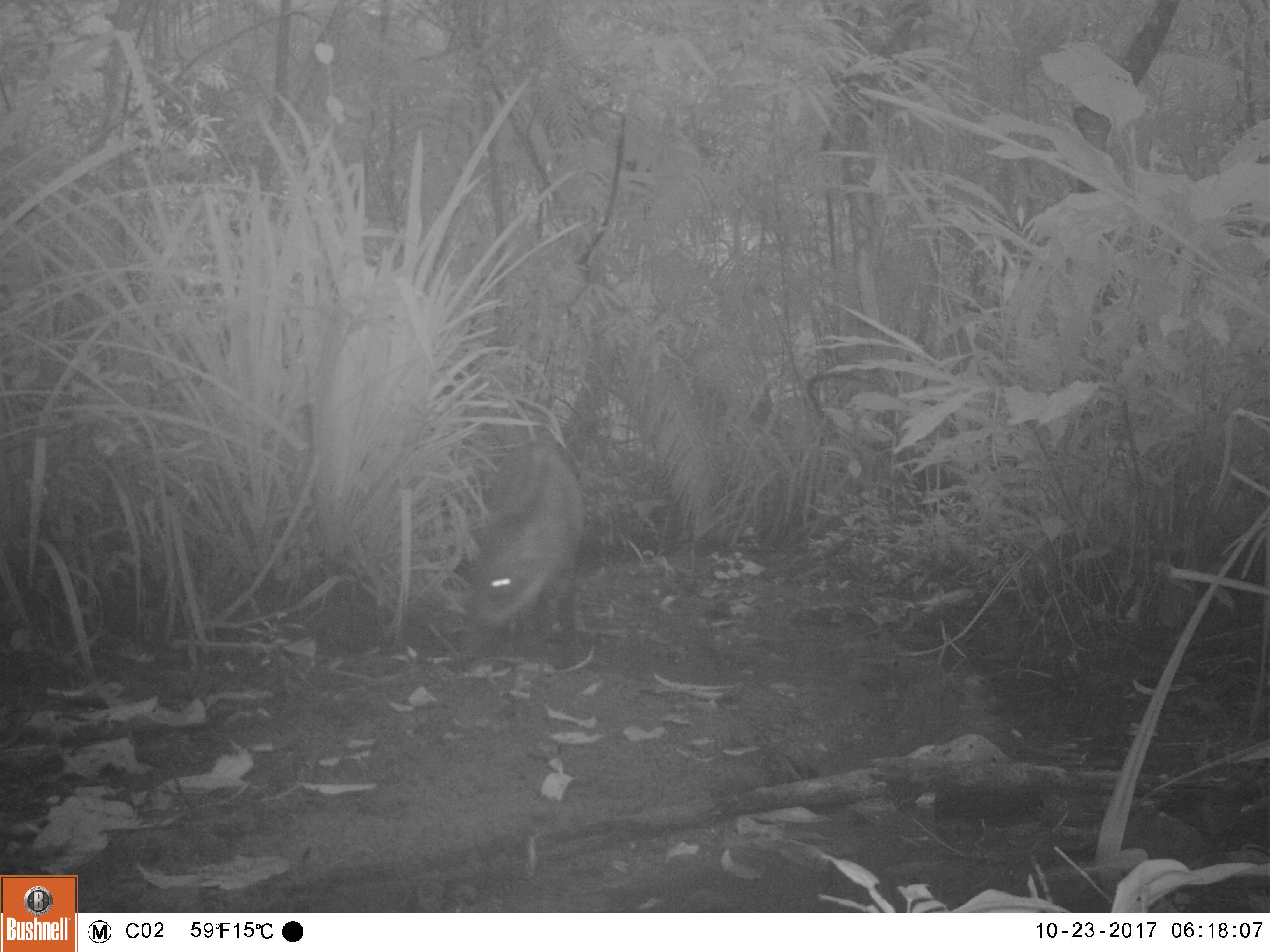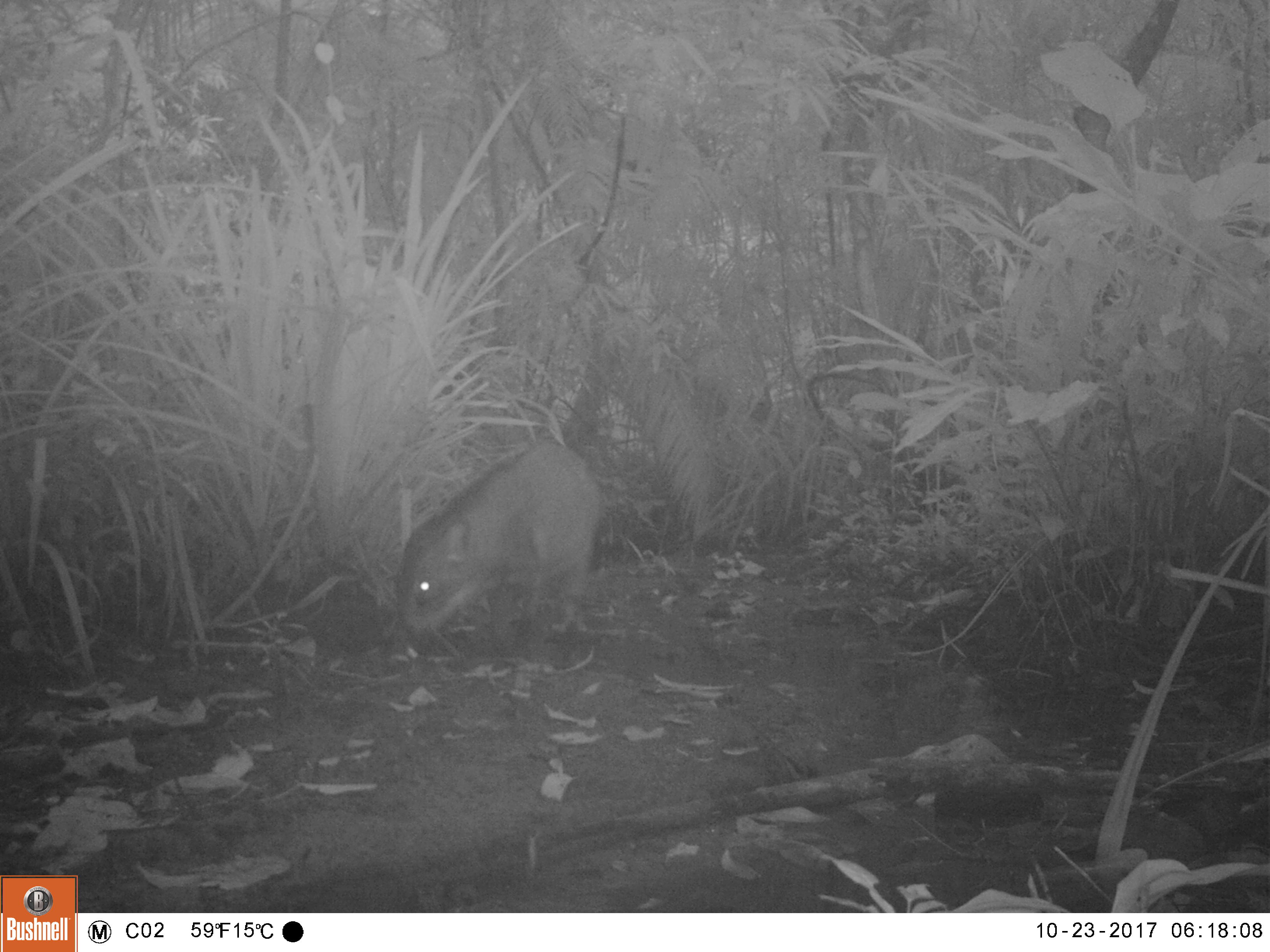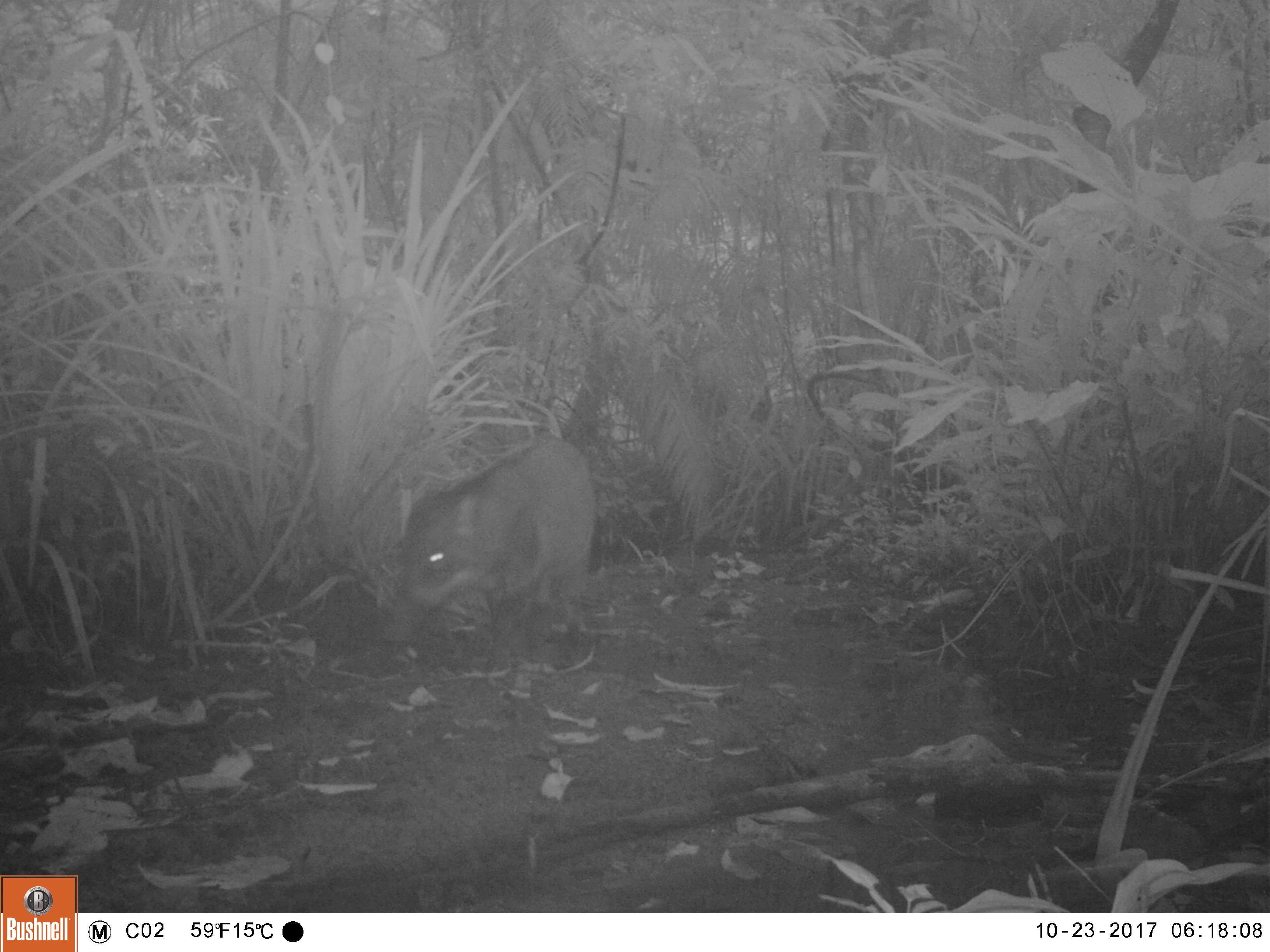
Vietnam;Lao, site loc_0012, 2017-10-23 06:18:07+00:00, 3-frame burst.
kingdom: Animalia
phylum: Chordata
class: Mammalia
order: Artiodactyla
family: Suidae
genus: Sus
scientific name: Sus scrofa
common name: eurasian wild pig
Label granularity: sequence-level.